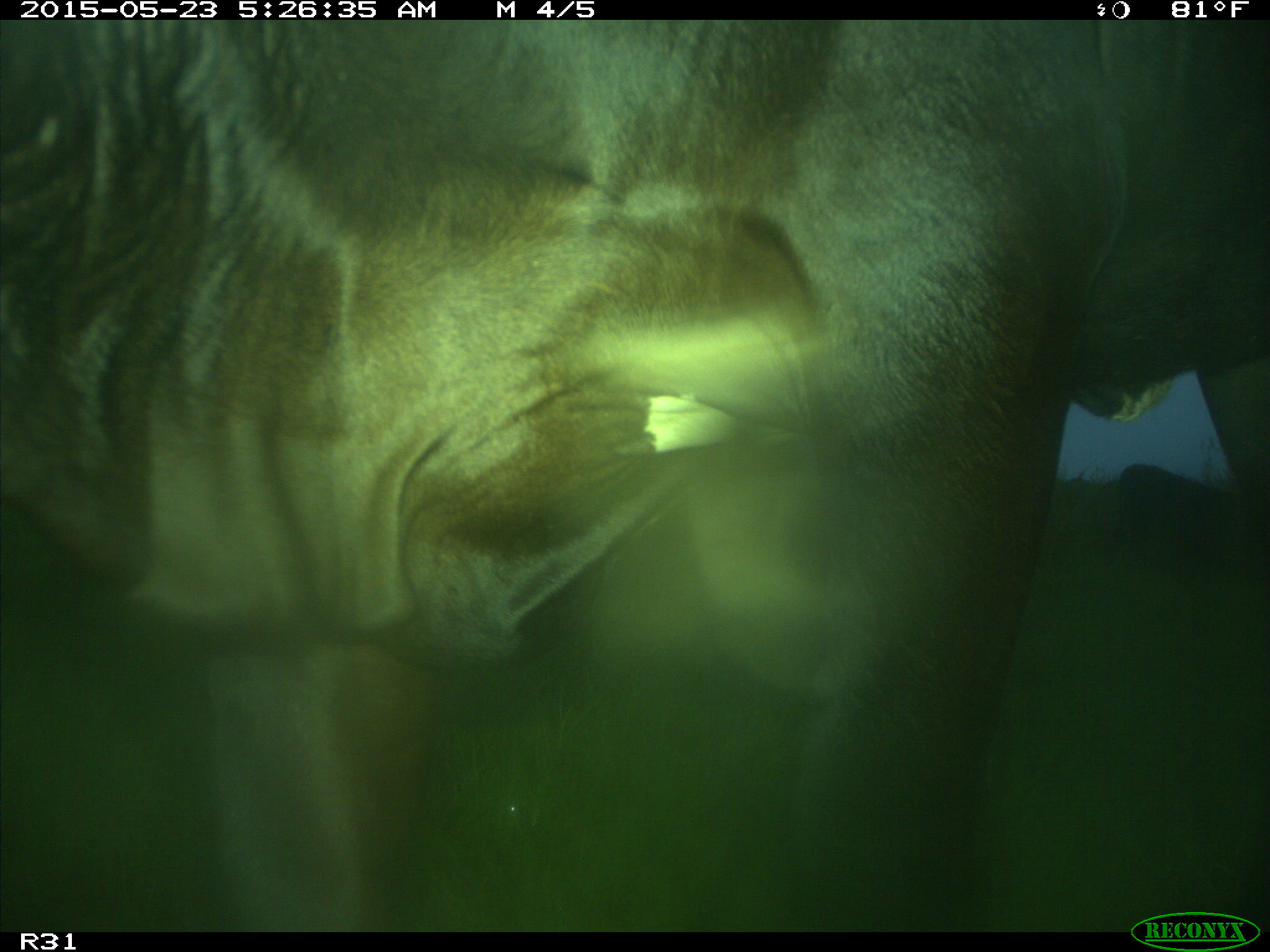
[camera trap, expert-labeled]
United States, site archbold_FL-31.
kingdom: Animalia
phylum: Chordata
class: Mammalia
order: Artiodactyla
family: Bovidae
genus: Bos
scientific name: Bos taurus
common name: domestic cow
Bos taurus (domestic cow).